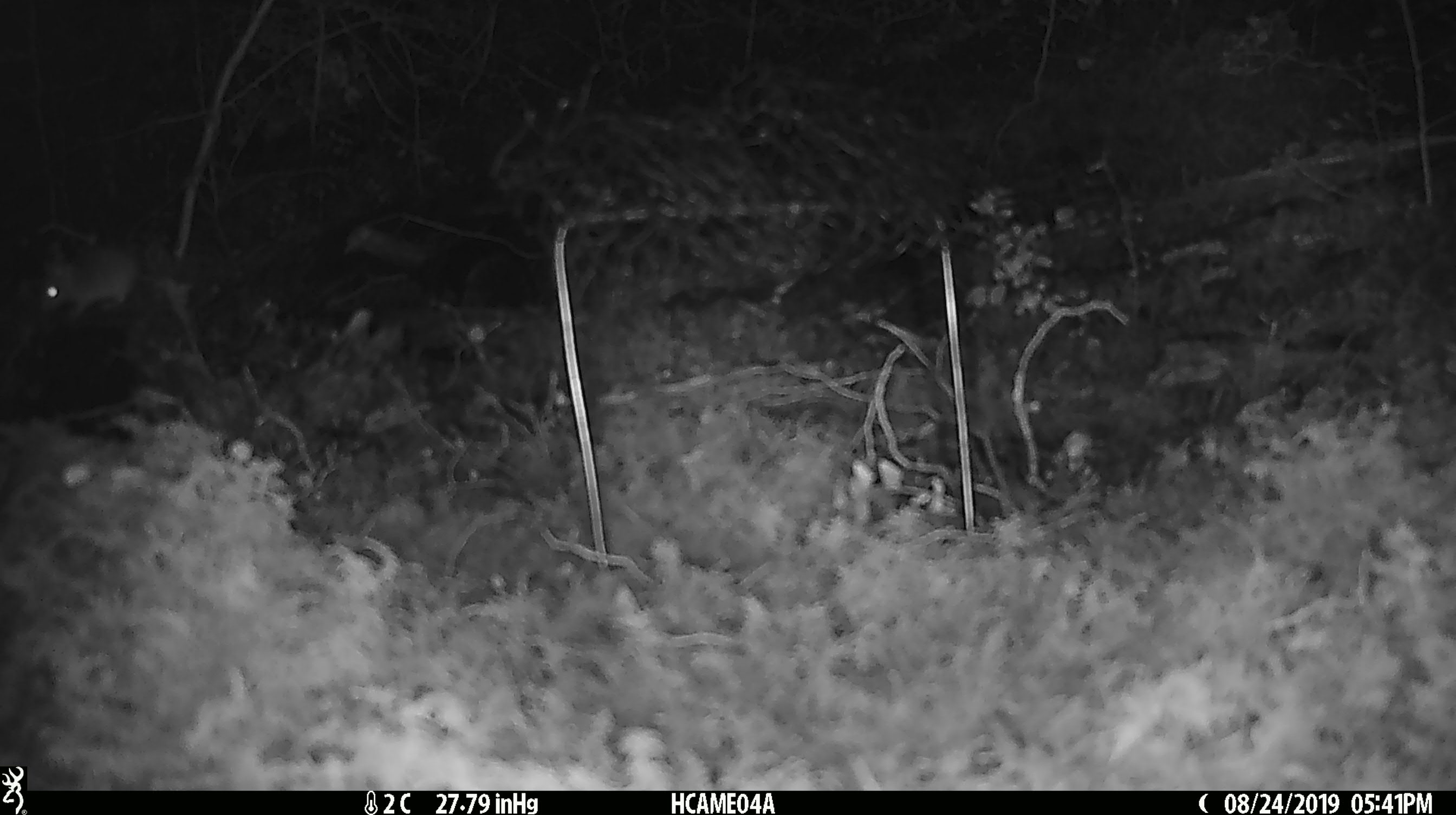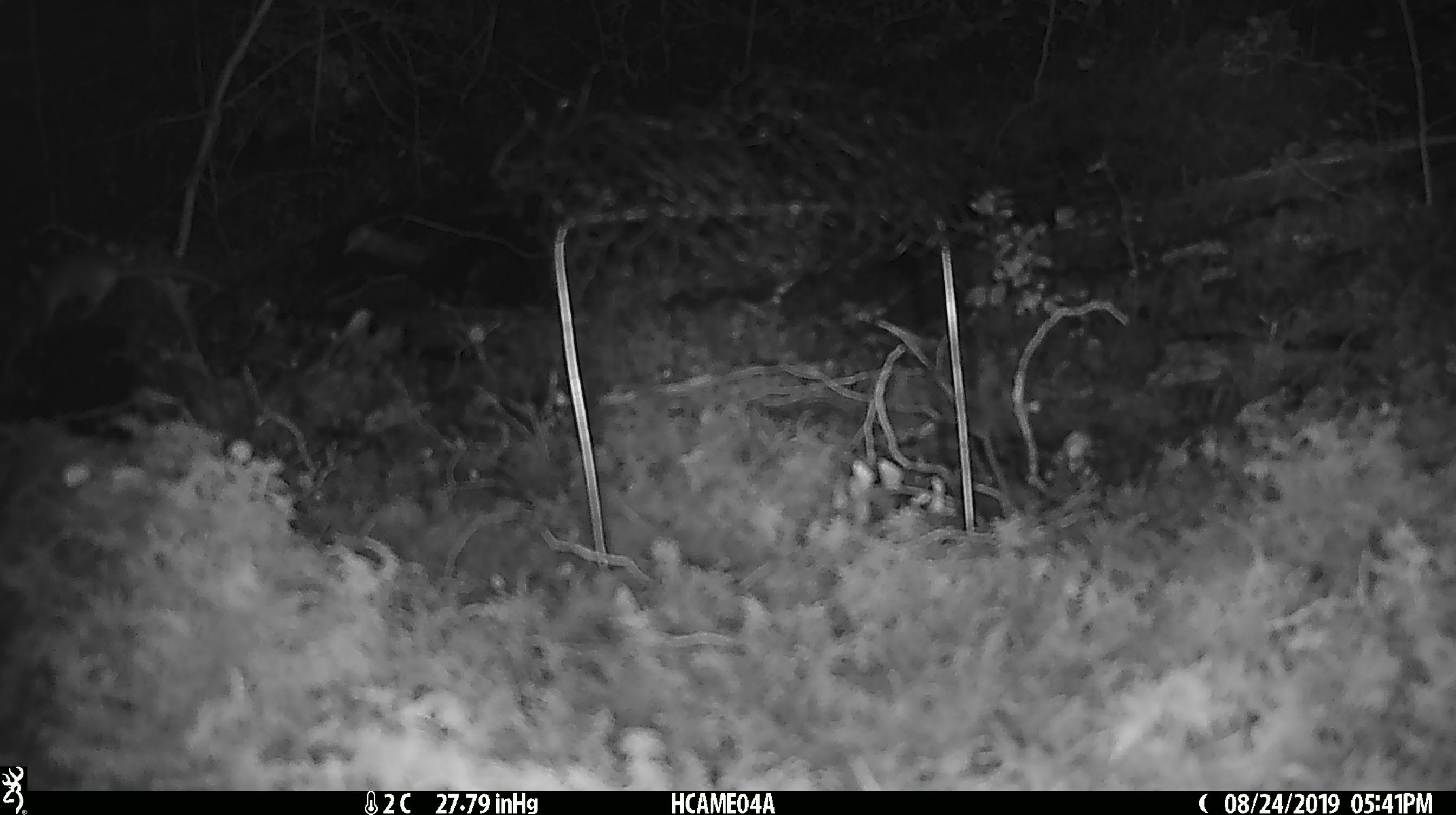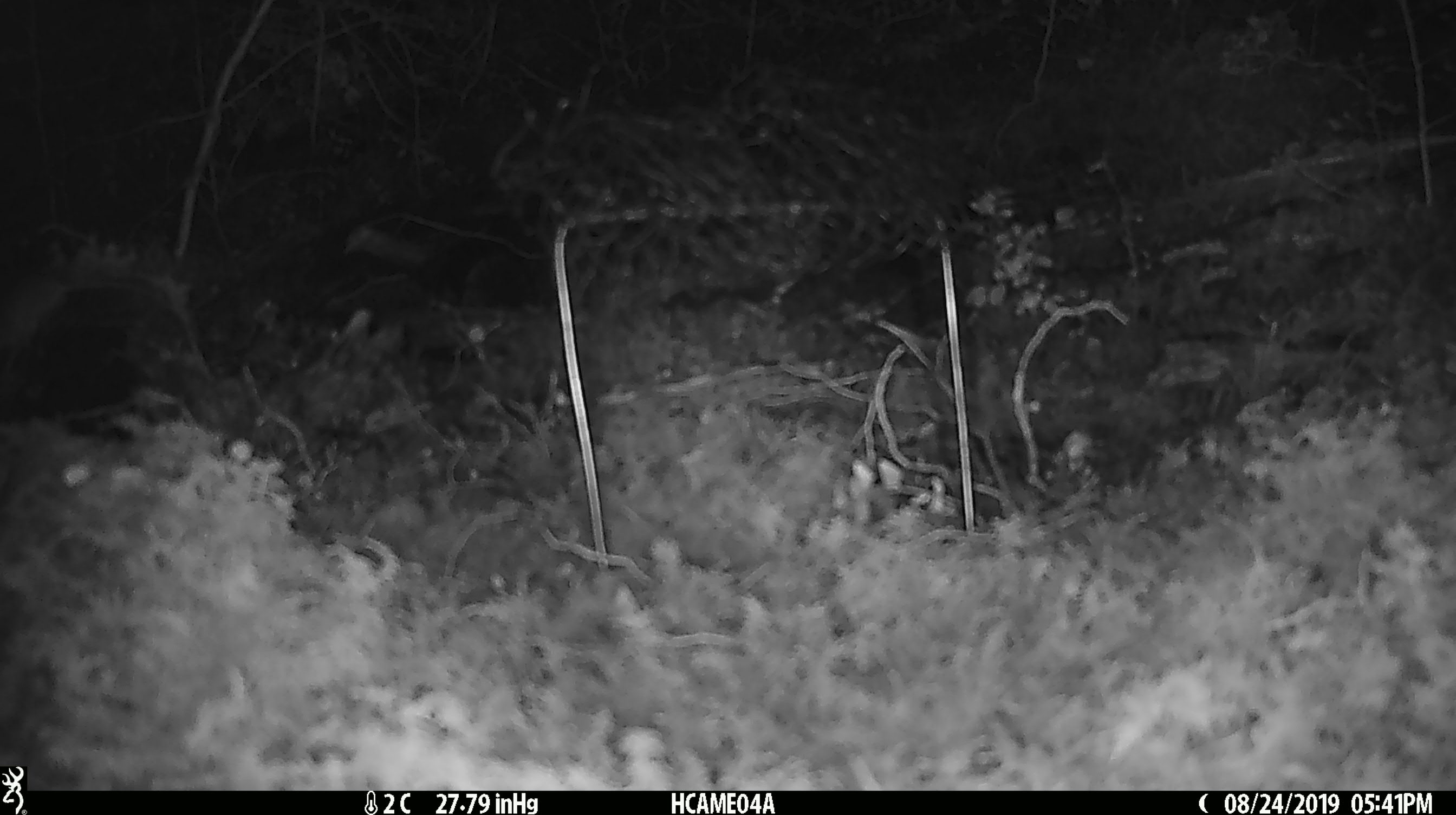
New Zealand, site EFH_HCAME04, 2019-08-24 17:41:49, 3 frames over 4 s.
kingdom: Animalia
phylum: Chordata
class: Mammalia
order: Rodentia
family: Muridae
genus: Mus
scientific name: Mus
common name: mouse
Mouse (Mus).